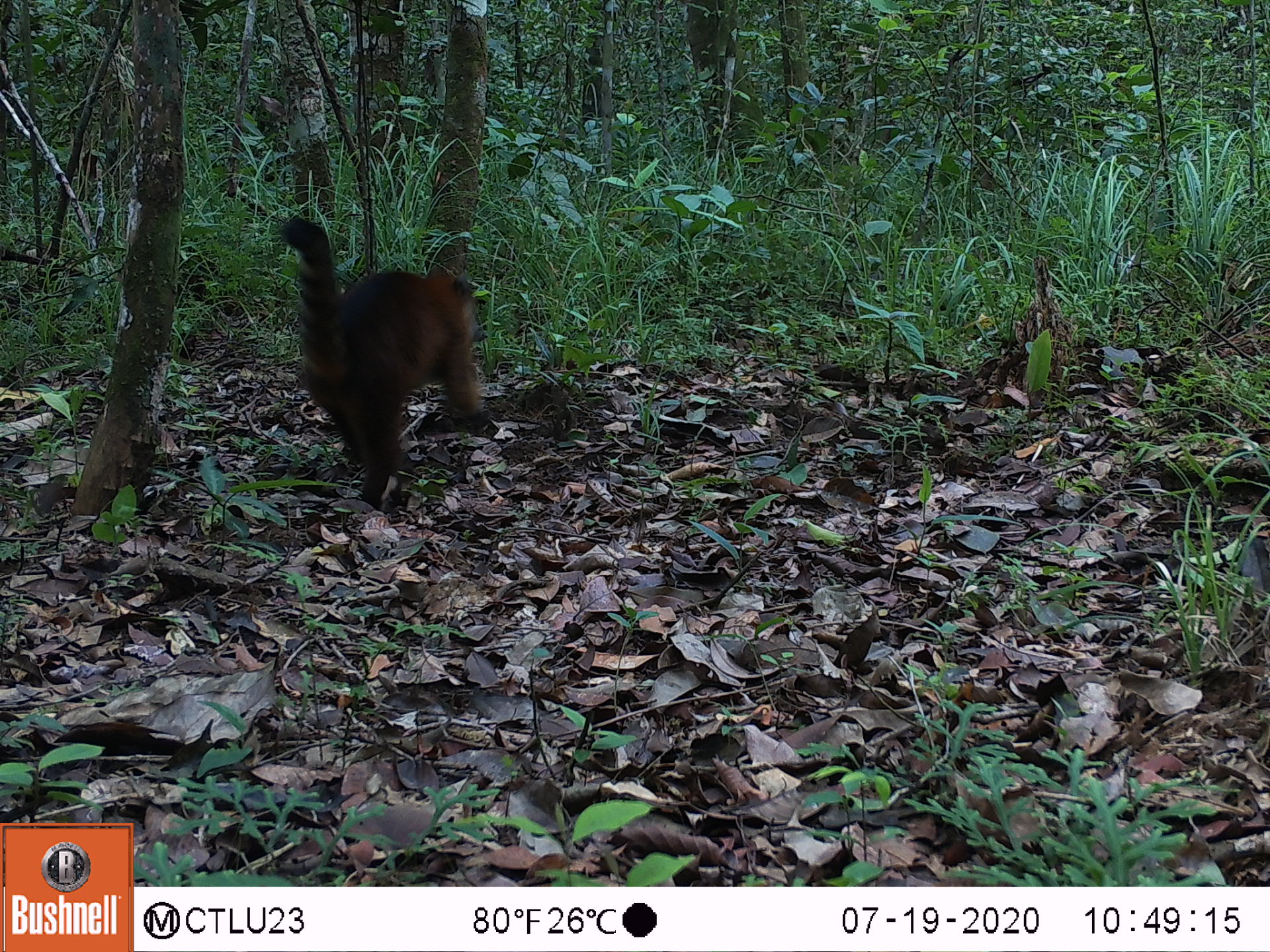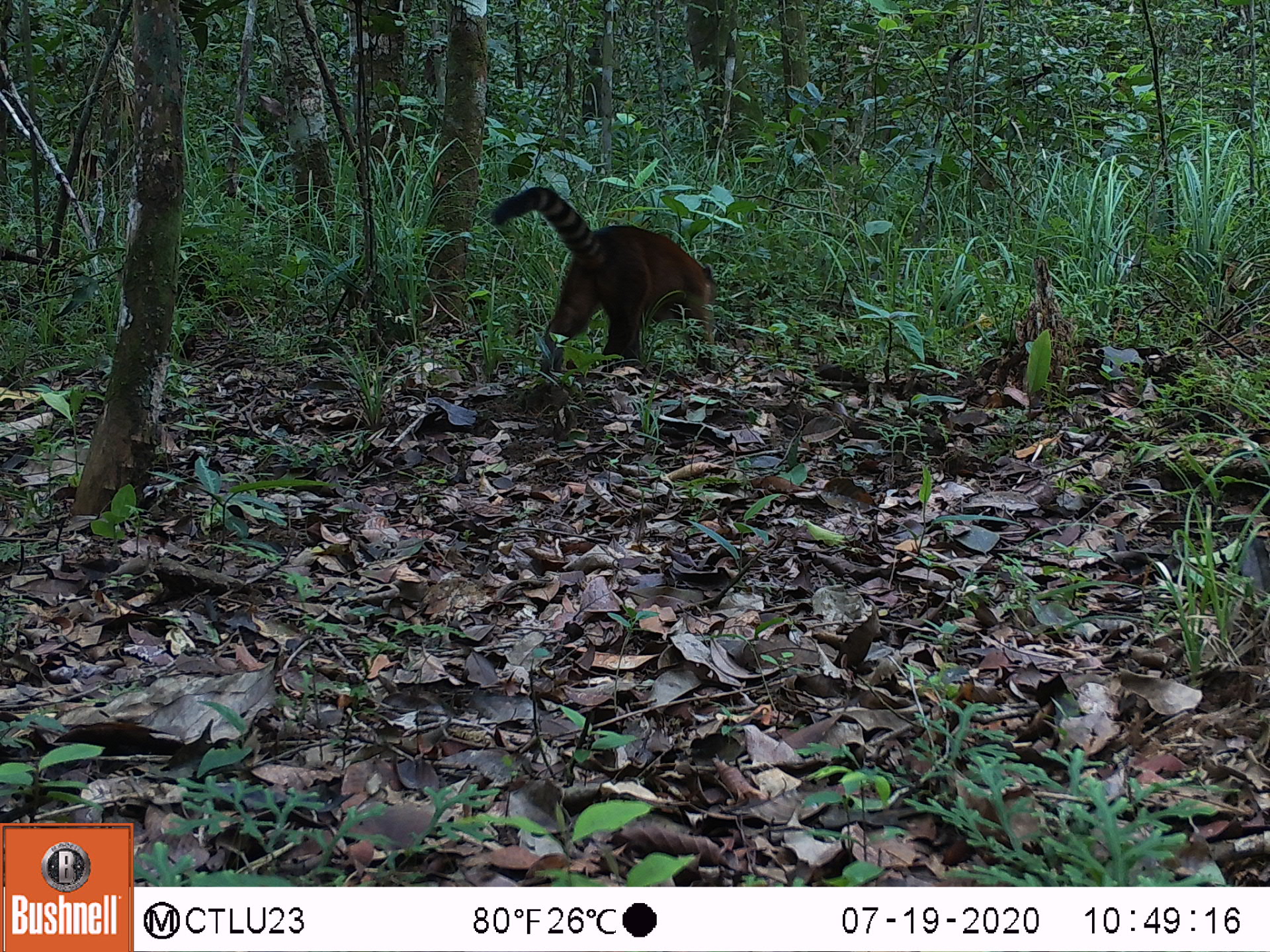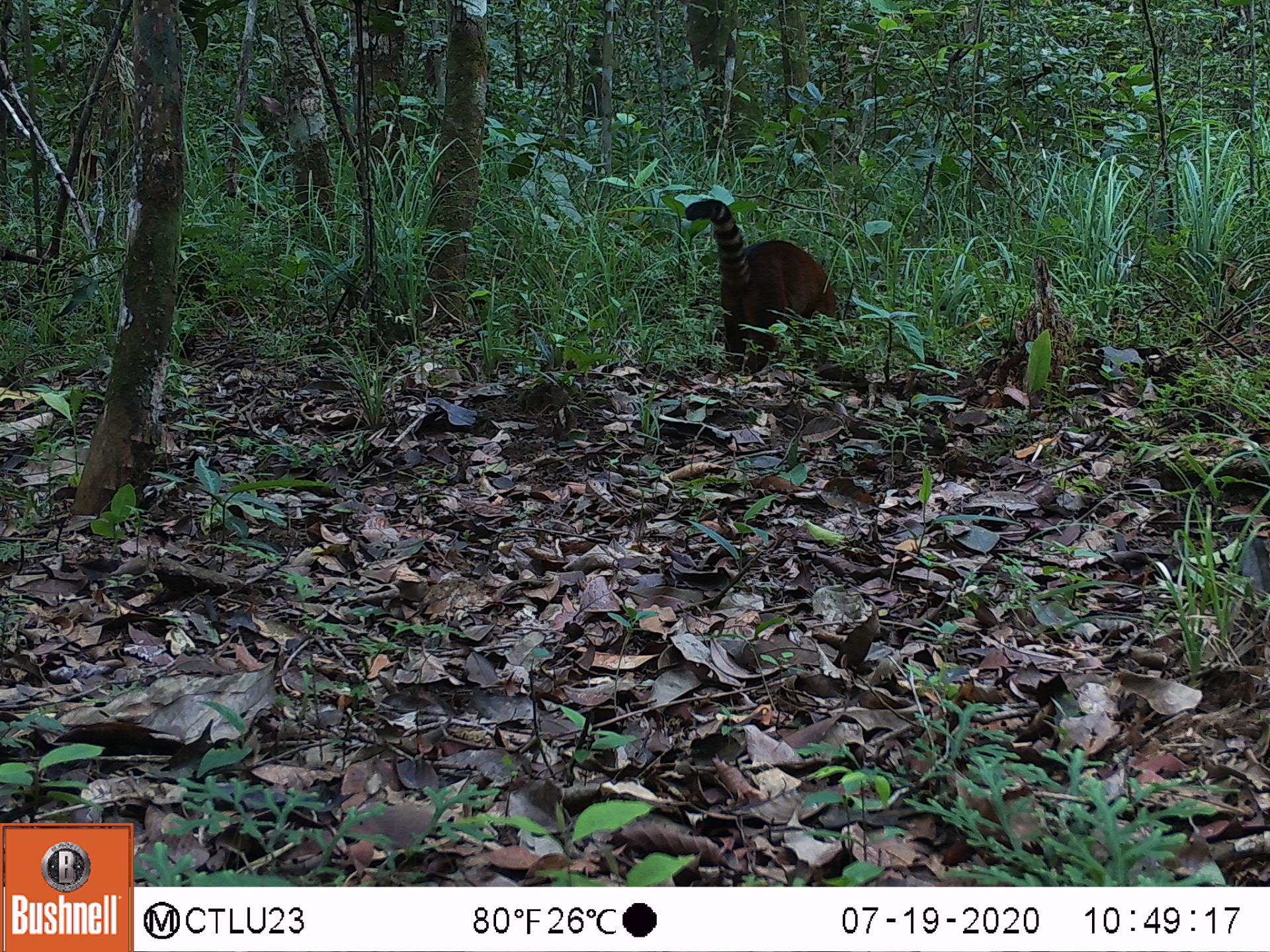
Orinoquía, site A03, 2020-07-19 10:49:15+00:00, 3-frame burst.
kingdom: Animalia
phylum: Chordata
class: Mammalia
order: Carnivora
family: Procyonidae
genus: Nasua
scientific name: Nasua nasua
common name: south american coati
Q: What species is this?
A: South american coati (Nasua nasua).